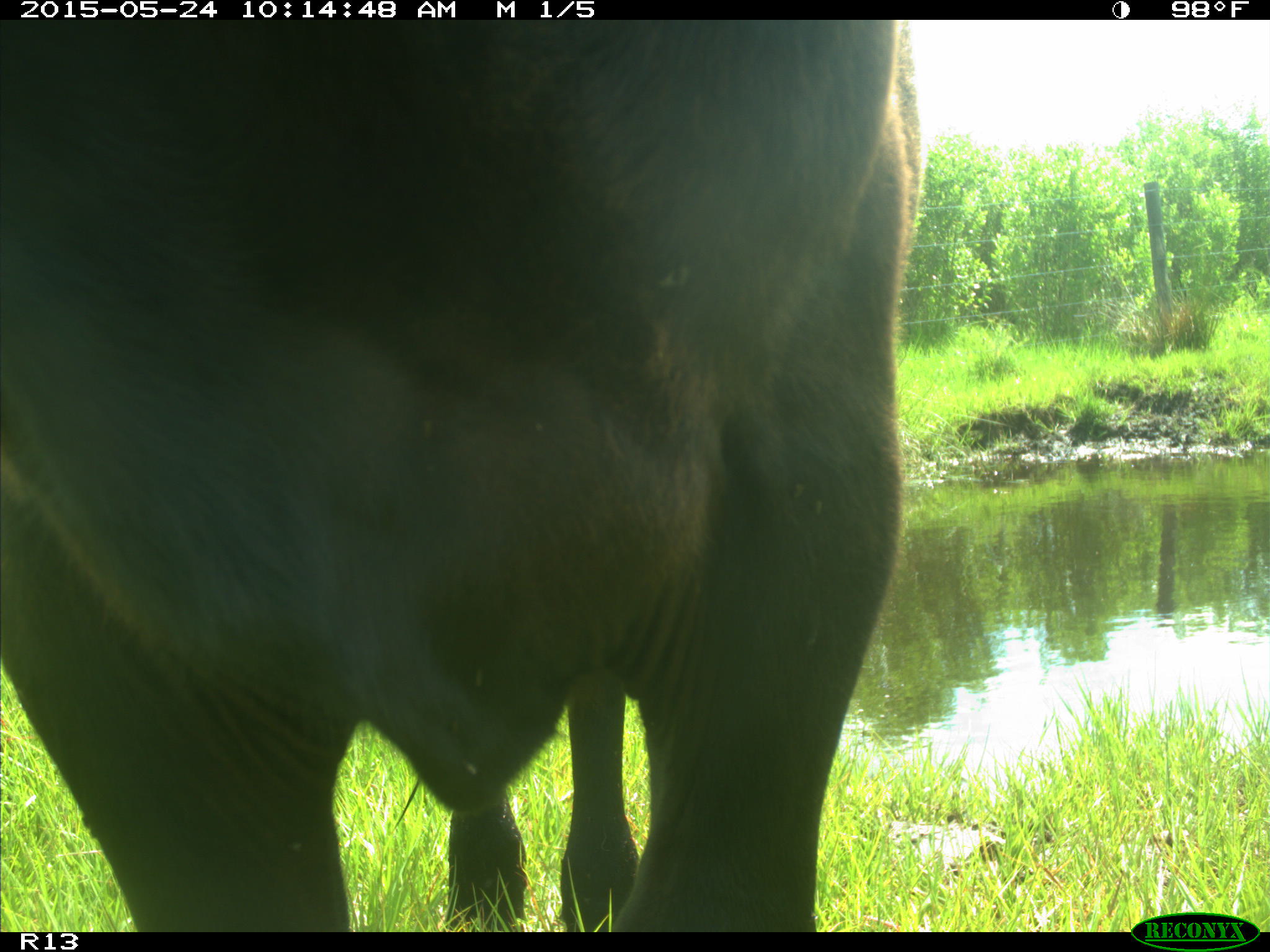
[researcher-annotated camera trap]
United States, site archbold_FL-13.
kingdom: Animalia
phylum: Chordata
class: Mammalia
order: Artiodactyla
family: Bovidae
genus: Bos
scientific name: Bos taurus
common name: domestic cow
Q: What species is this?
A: Bos taurus (domestic cow).